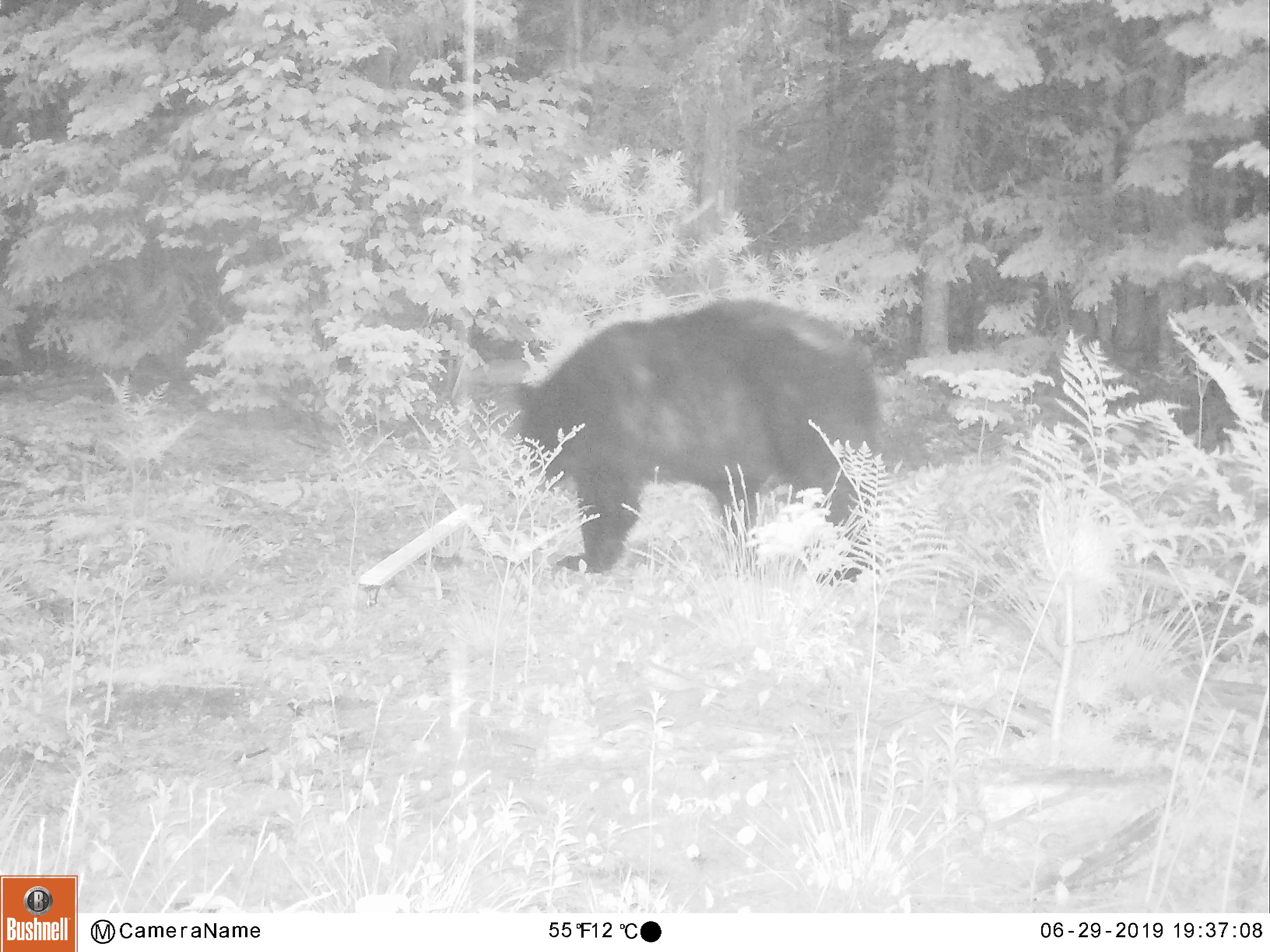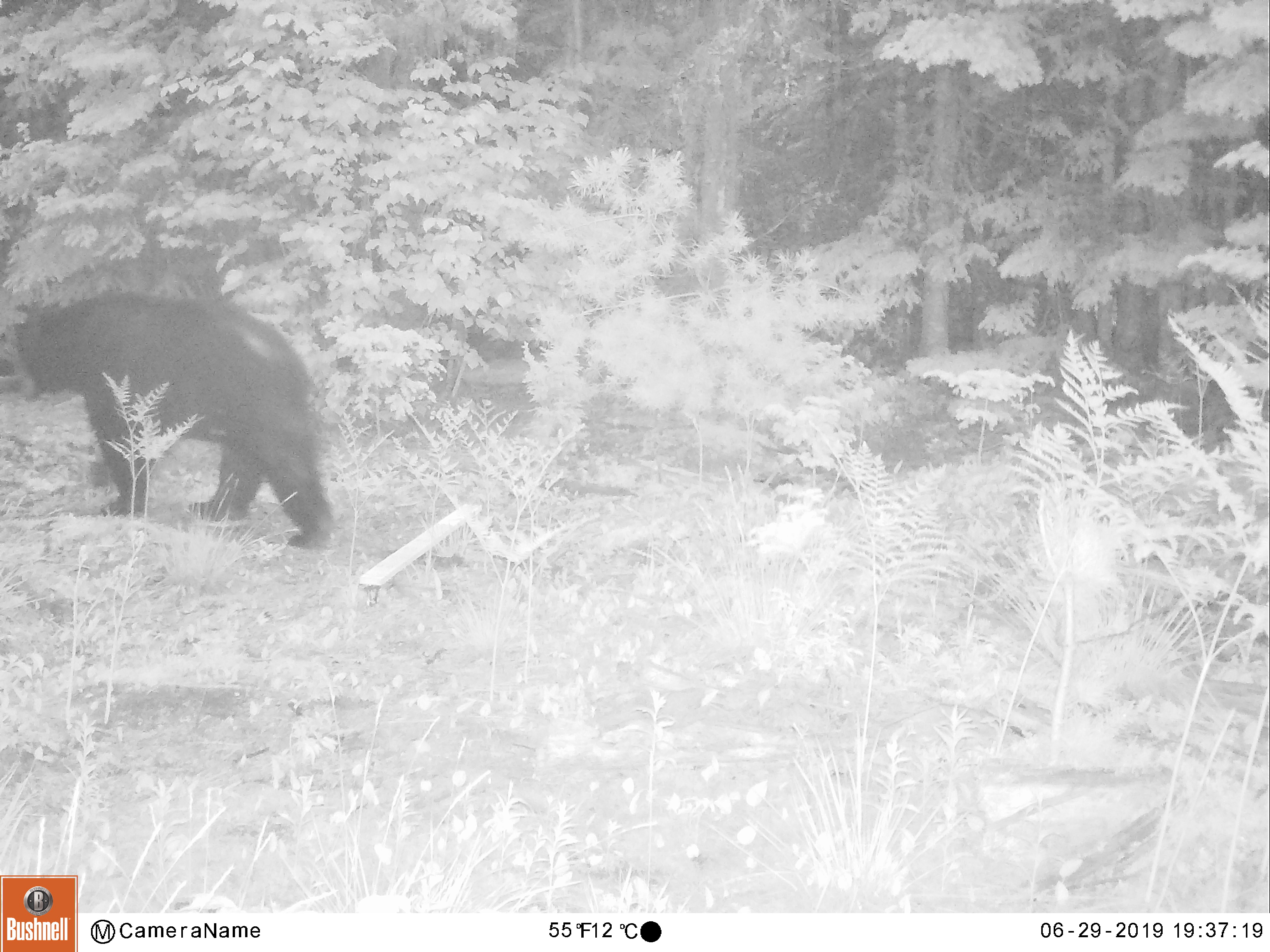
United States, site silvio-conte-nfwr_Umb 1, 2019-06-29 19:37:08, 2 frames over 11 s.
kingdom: Animalia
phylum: Chordata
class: Mammalia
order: Carnivora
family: Ursidae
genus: Ursus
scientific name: Ursus americanus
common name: black bear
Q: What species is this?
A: Black bear (Ursus americanus).